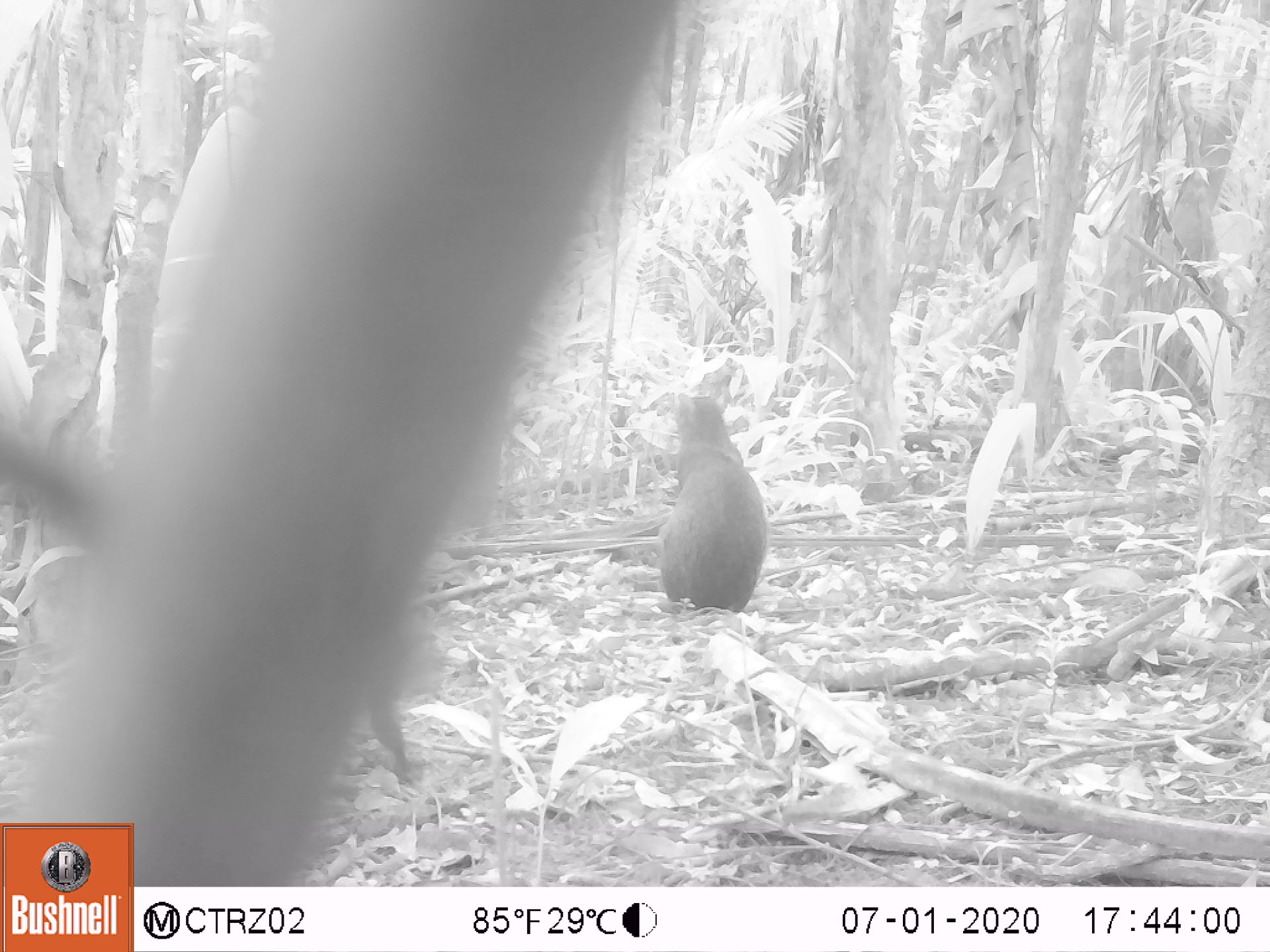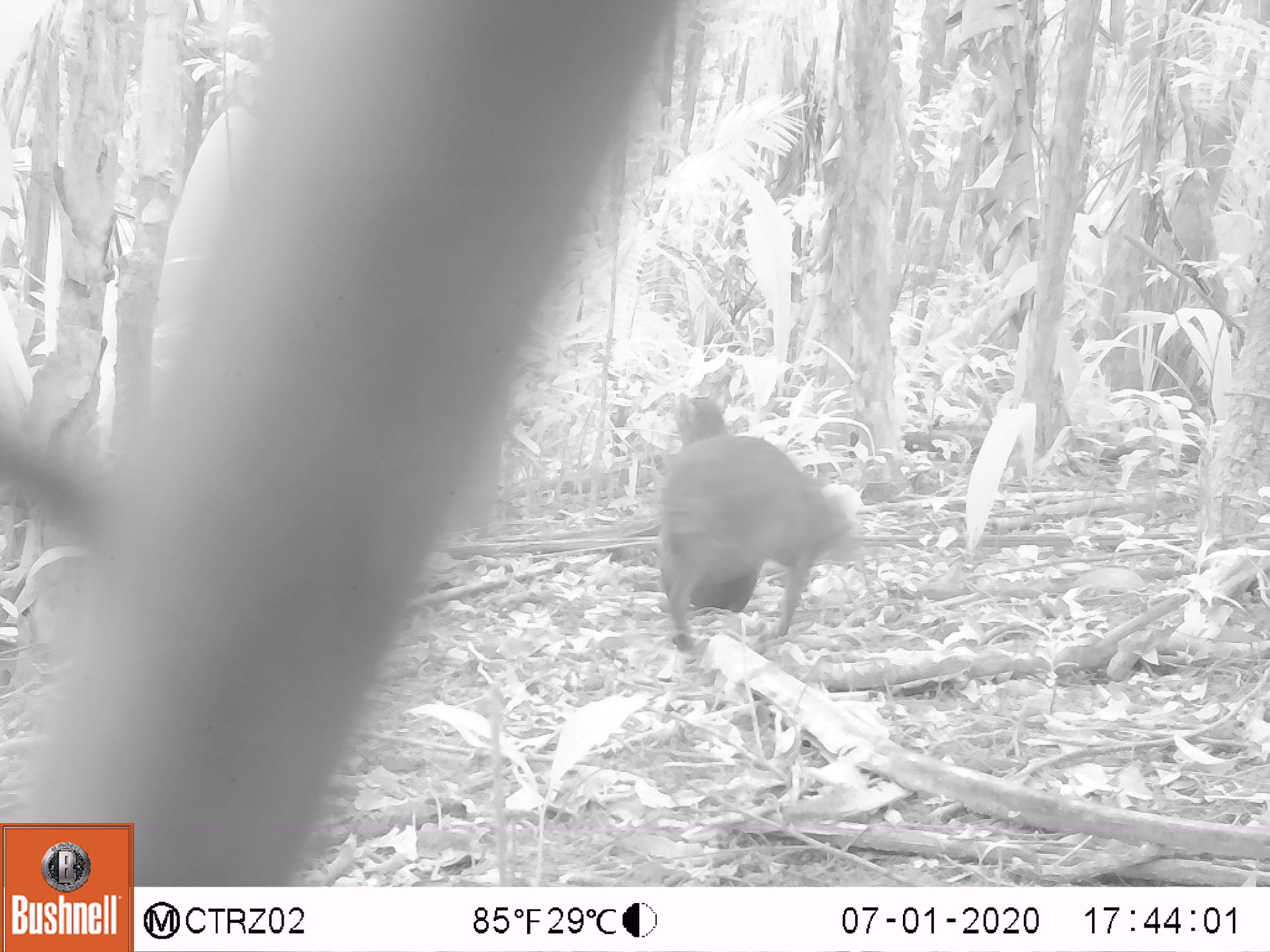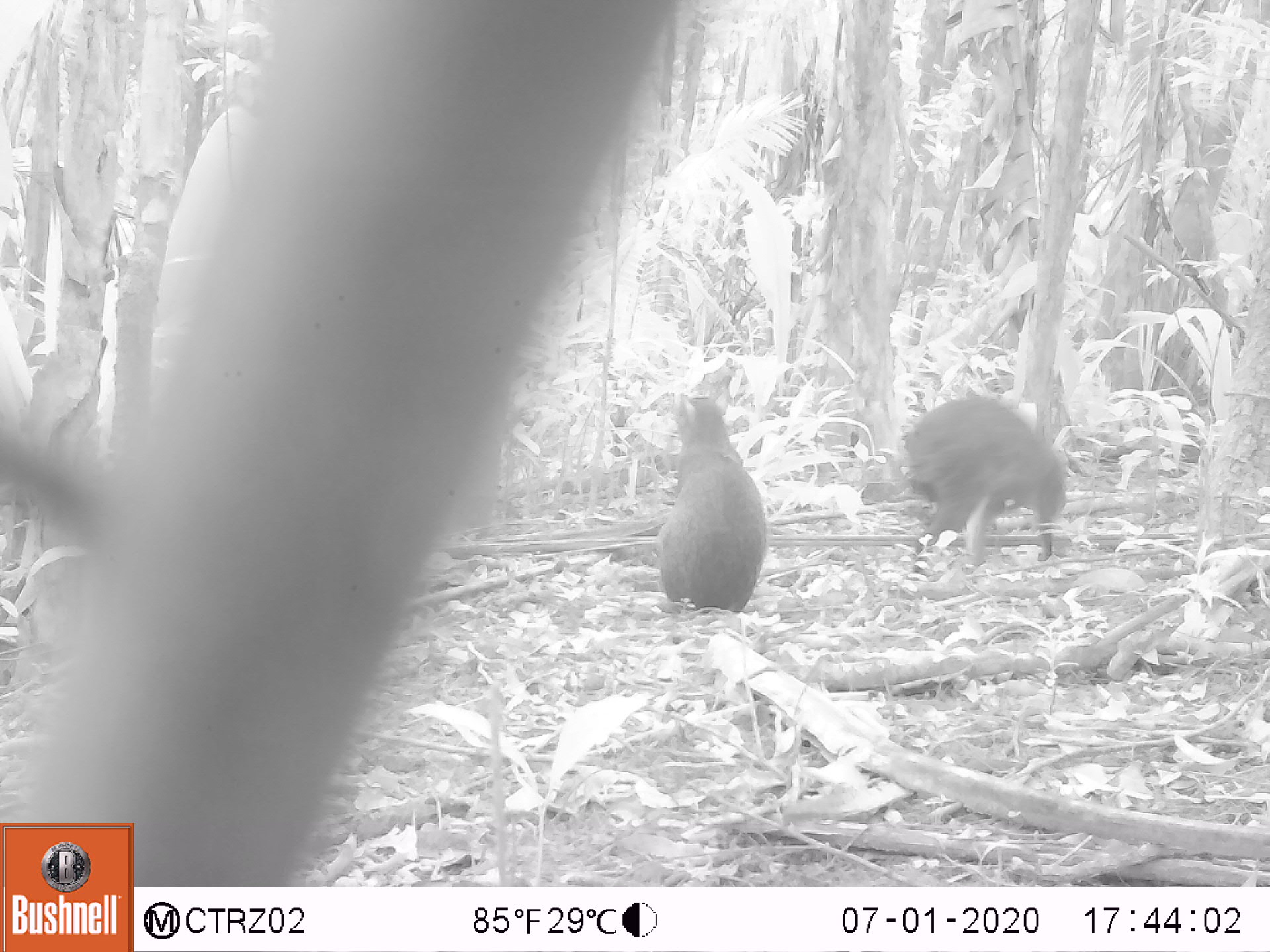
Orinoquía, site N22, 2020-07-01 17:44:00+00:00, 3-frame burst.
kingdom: Animalia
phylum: Chordata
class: Mammalia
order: Rodentia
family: Dasyproctidae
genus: Dasyprocta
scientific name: Dasyprocta fuliginosa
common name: black agouti